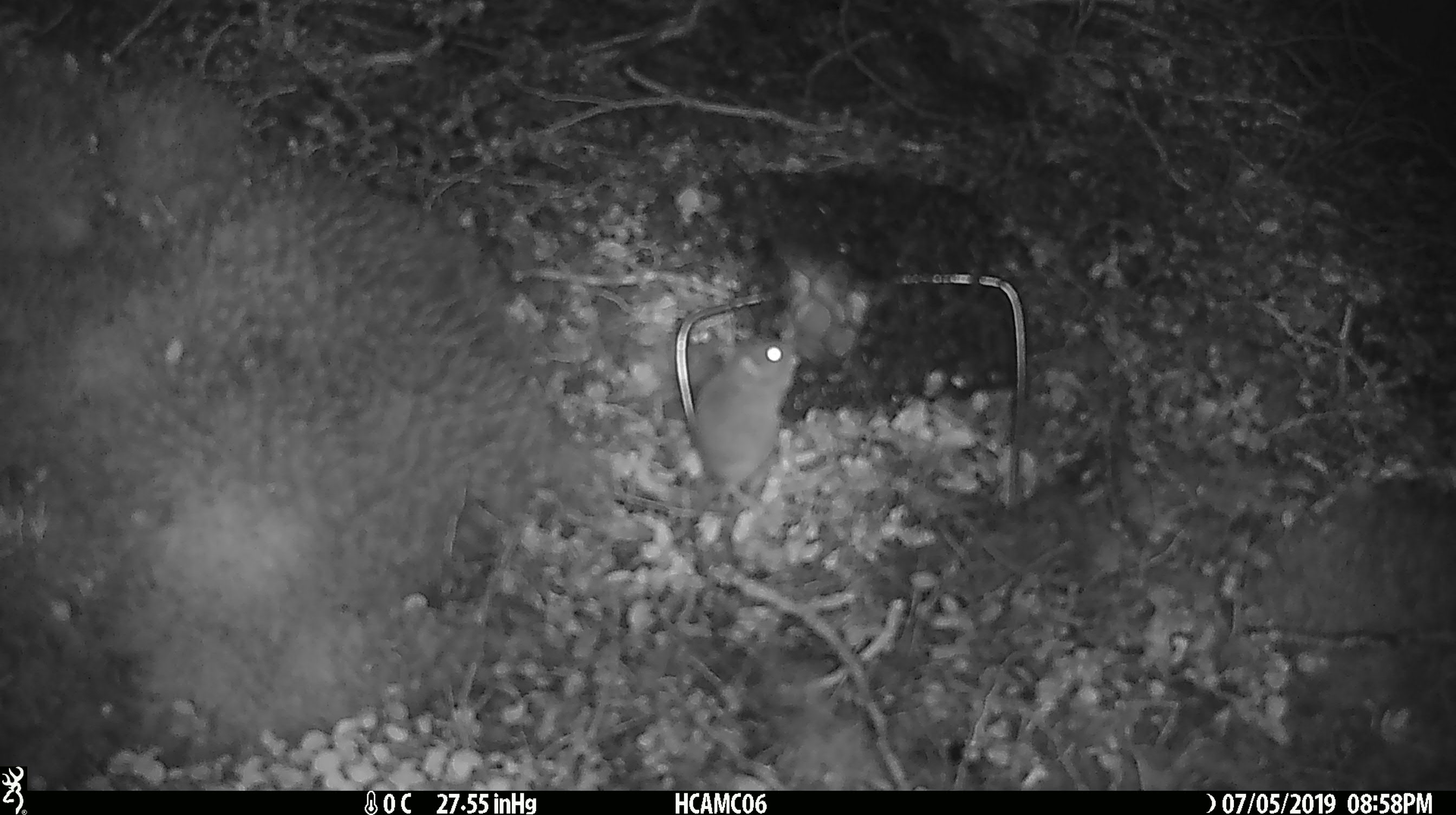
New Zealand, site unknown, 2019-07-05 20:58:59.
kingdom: Animalia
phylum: Chordata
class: Mammalia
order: Rodentia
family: Muridae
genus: Mus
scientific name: Mus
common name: mouse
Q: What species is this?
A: Mouse (Mus).